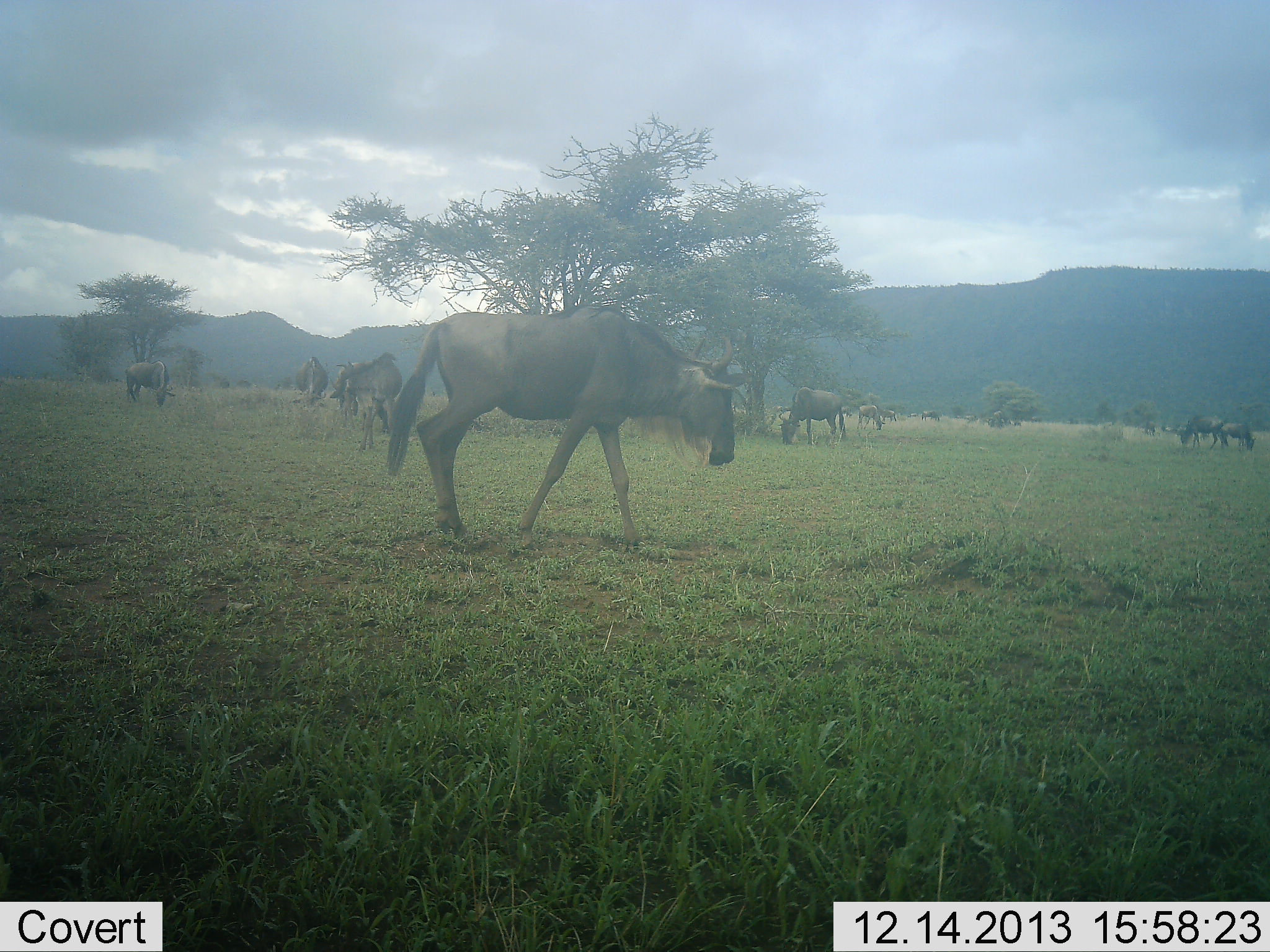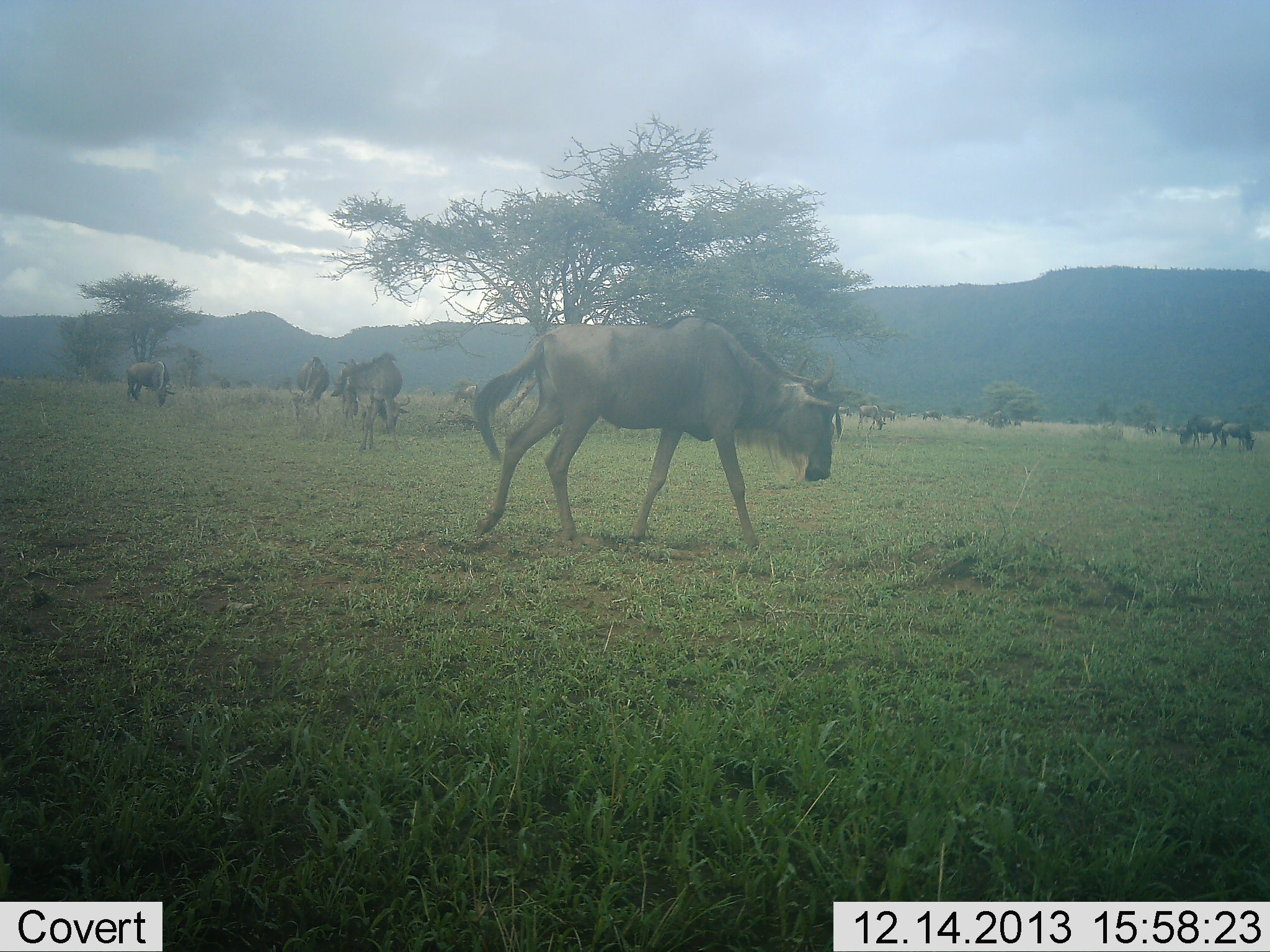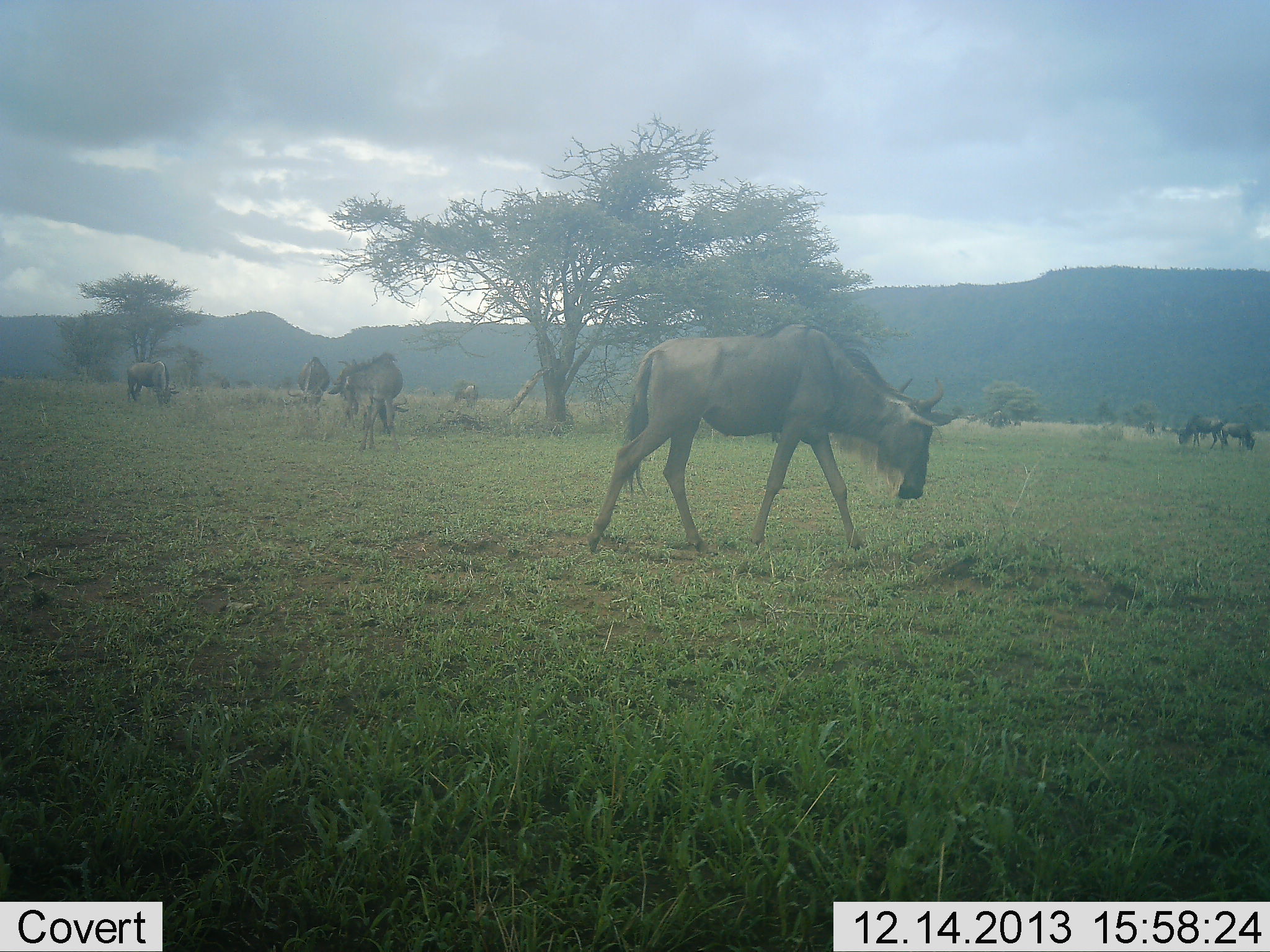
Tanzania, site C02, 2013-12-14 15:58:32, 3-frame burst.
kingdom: Animalia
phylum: Chordata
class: Mammalia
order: Artiodactyla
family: Bovidae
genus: Connochaetes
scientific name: Connochaetes taurinus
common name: blue wildebeest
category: wildebeest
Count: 10.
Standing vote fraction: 40%.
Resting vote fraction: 0%.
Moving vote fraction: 90%.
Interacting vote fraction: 0%.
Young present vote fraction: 10%.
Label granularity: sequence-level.